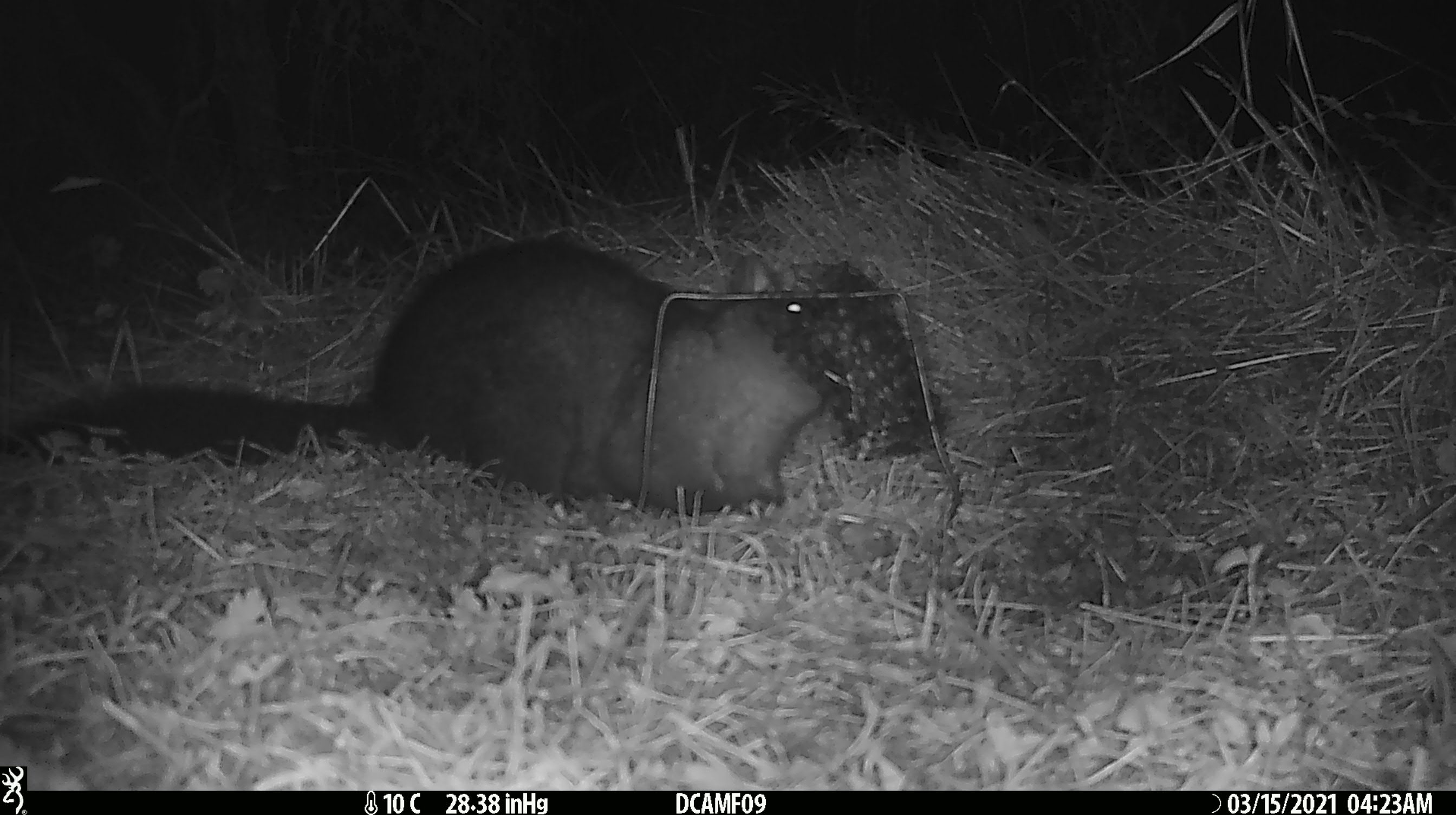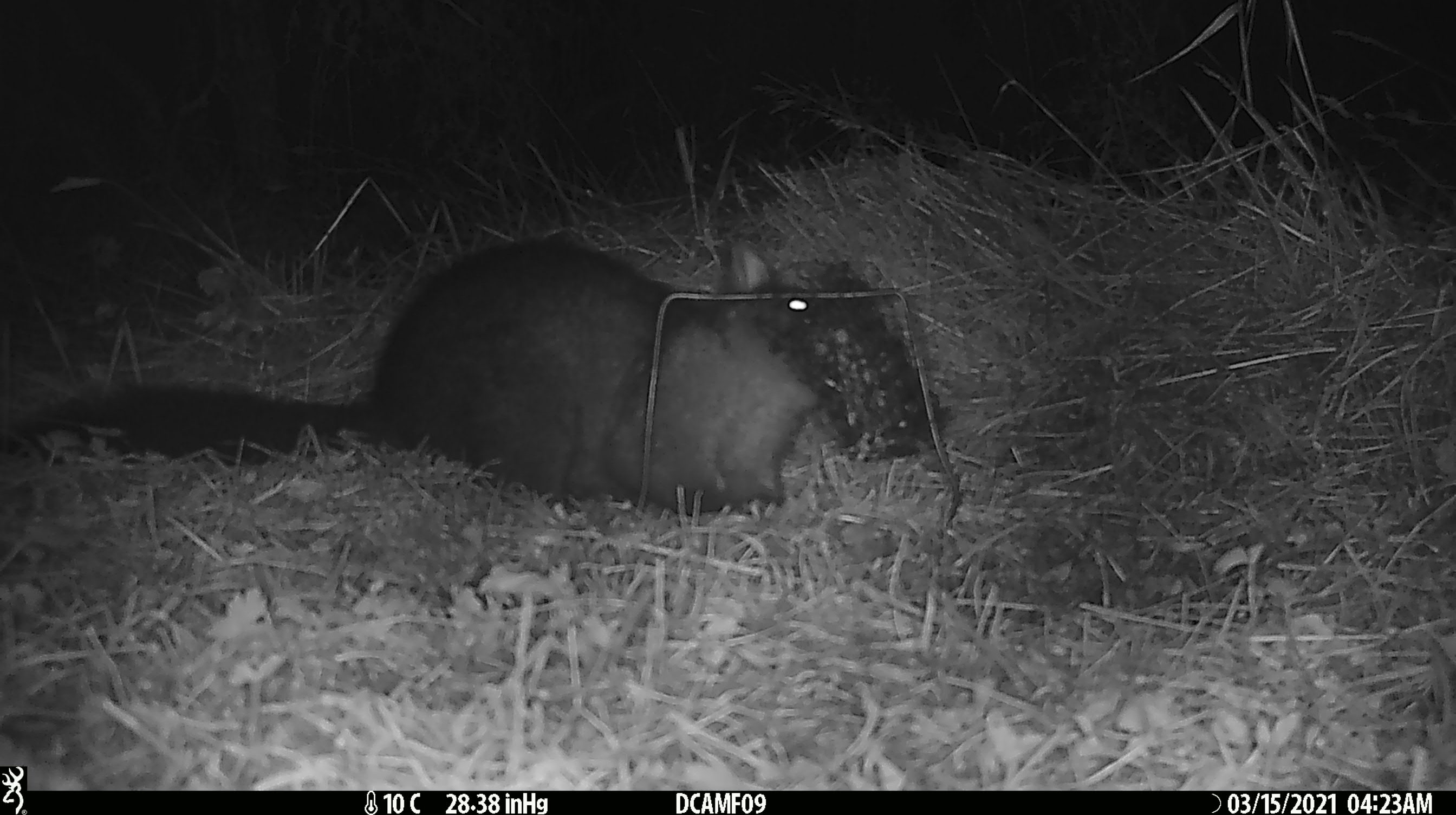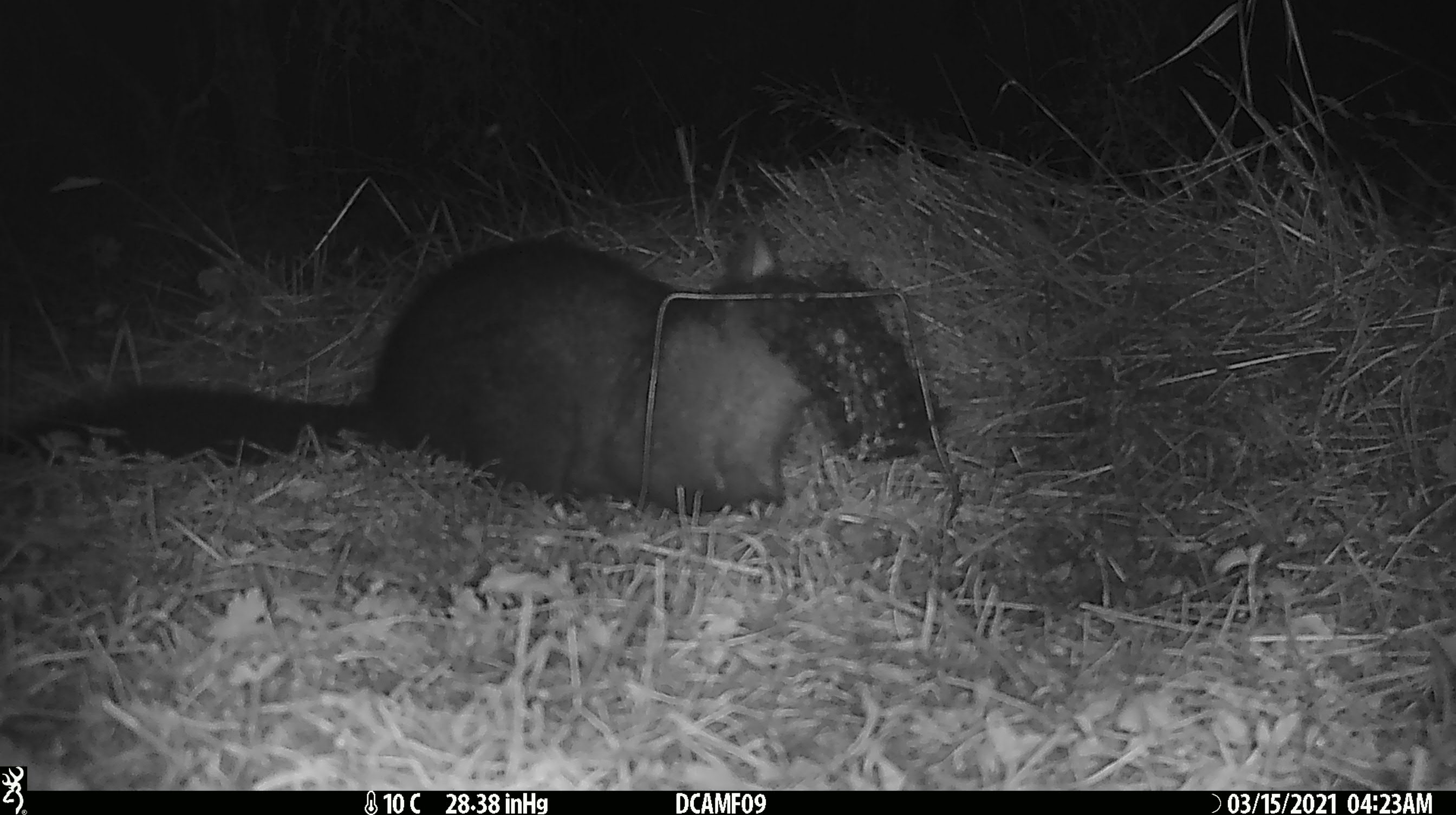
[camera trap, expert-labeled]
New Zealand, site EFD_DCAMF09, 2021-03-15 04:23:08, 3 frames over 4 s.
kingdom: Animalia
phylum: Chordata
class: Mammalia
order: Diprotodontia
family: Phalangeridae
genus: Trichosurus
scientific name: Trichosurus vulpecula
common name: common brushtail possum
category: possum